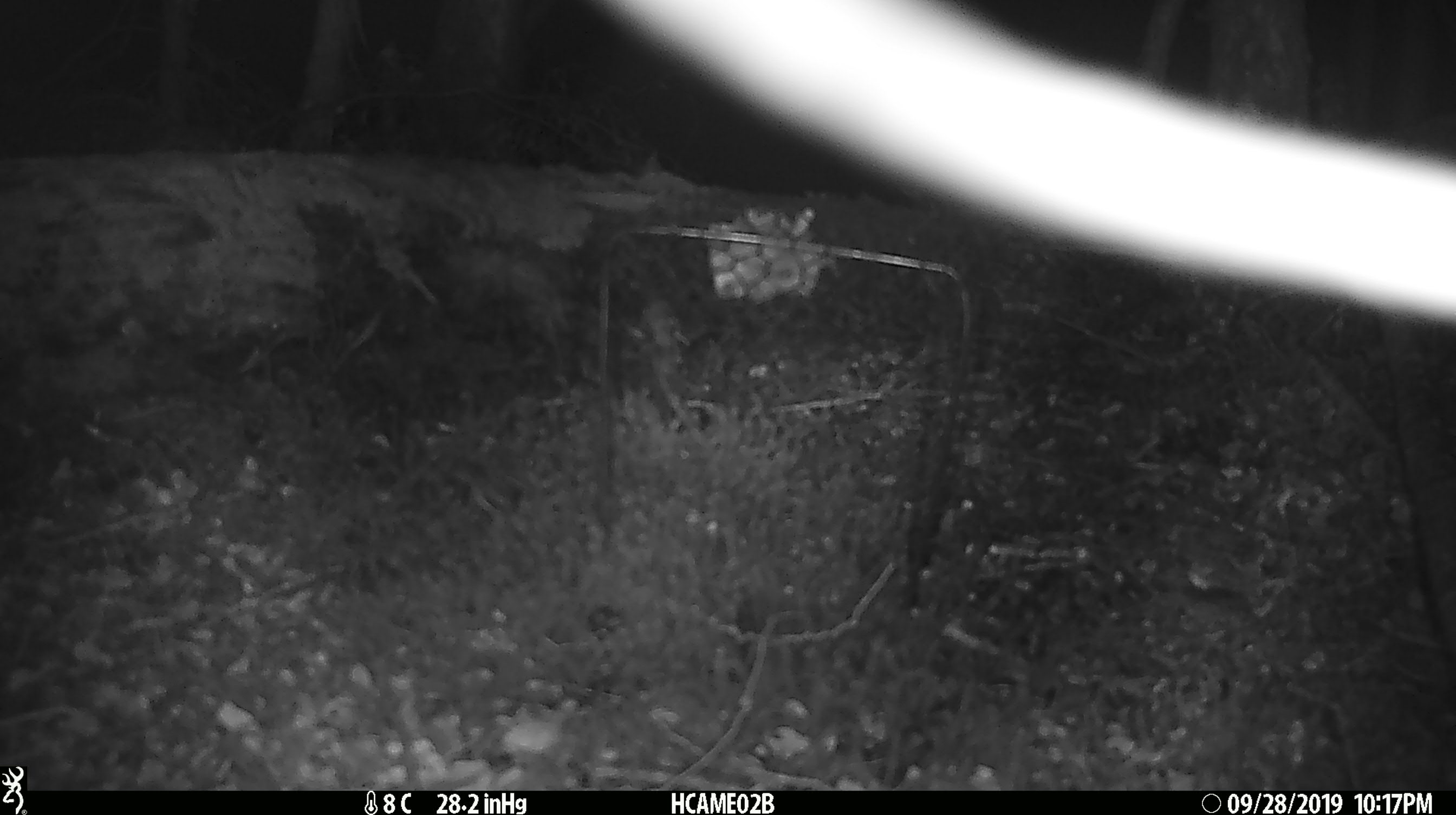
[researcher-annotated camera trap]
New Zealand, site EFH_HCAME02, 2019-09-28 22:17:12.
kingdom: Animalia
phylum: Chordata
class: Mammalia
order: Rodentia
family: Muridae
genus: Rattus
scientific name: Rattus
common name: rat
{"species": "rat (Rattus)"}